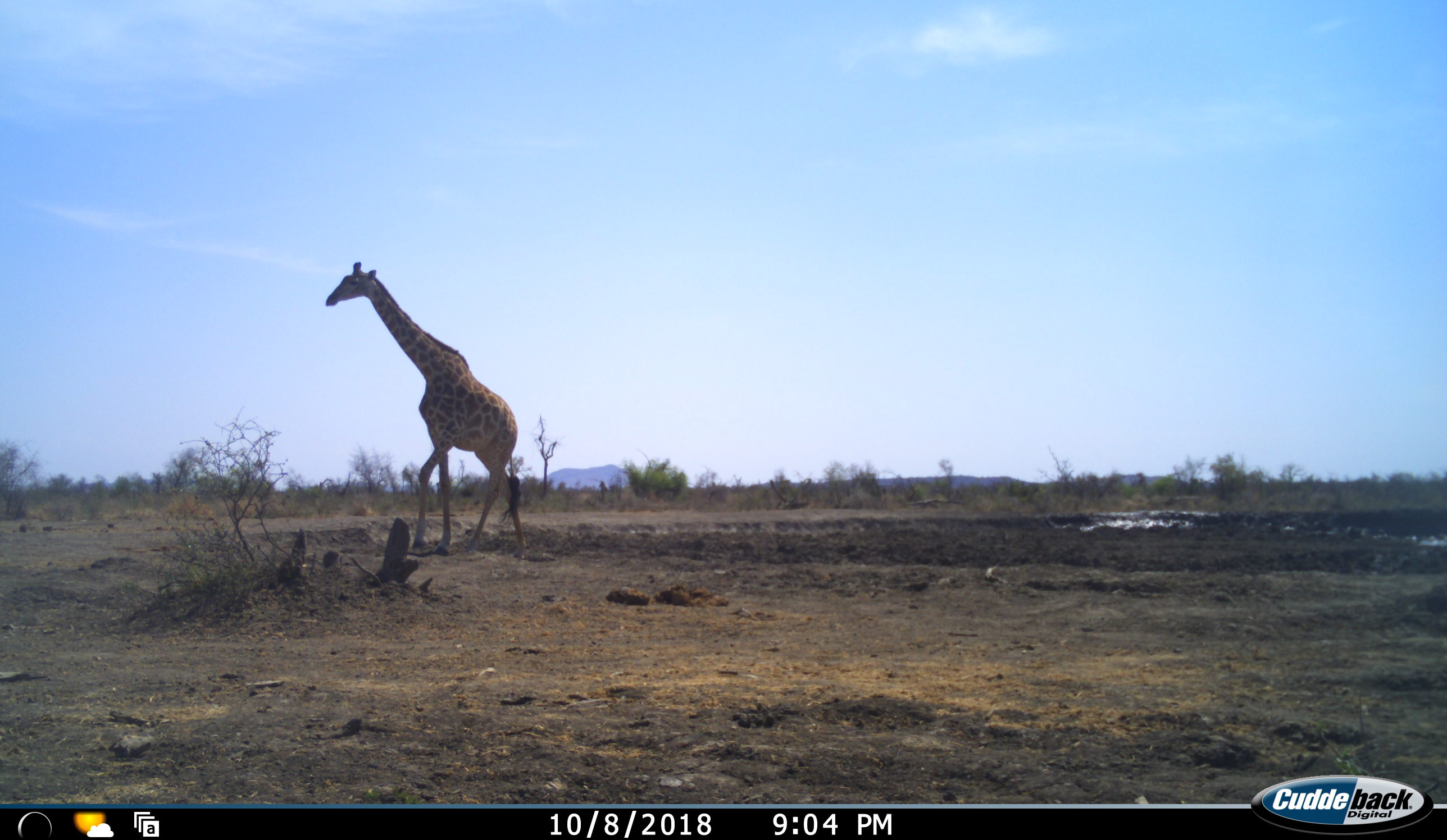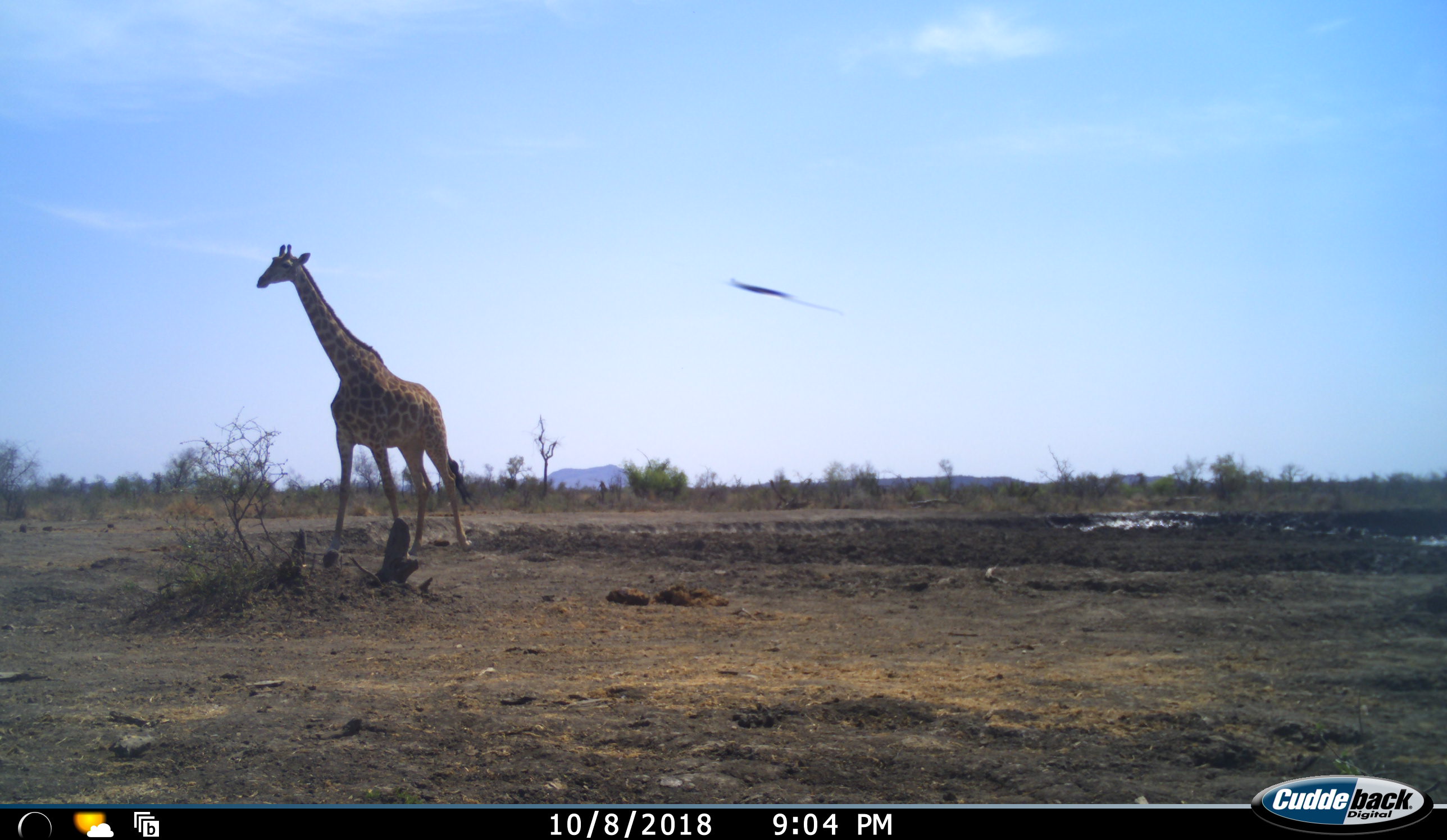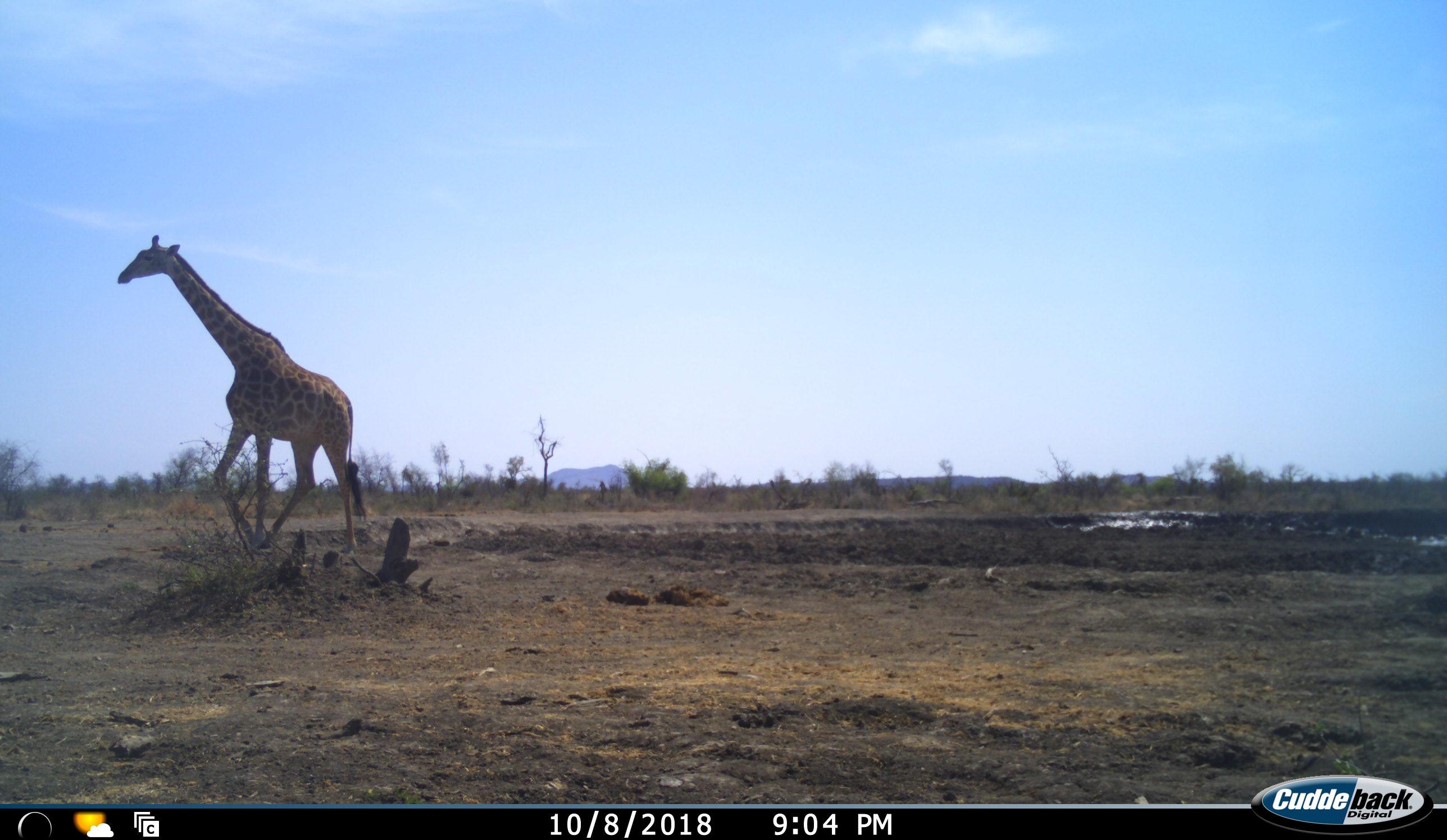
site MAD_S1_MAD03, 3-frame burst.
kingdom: Animalia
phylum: Chordata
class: Mammalia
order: Artiodactyla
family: Giraffidae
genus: Giraffa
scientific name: Giraffa camelopardalis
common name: giraffe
Giraffe (Giraffa camelopardalis), count 1. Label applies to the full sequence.